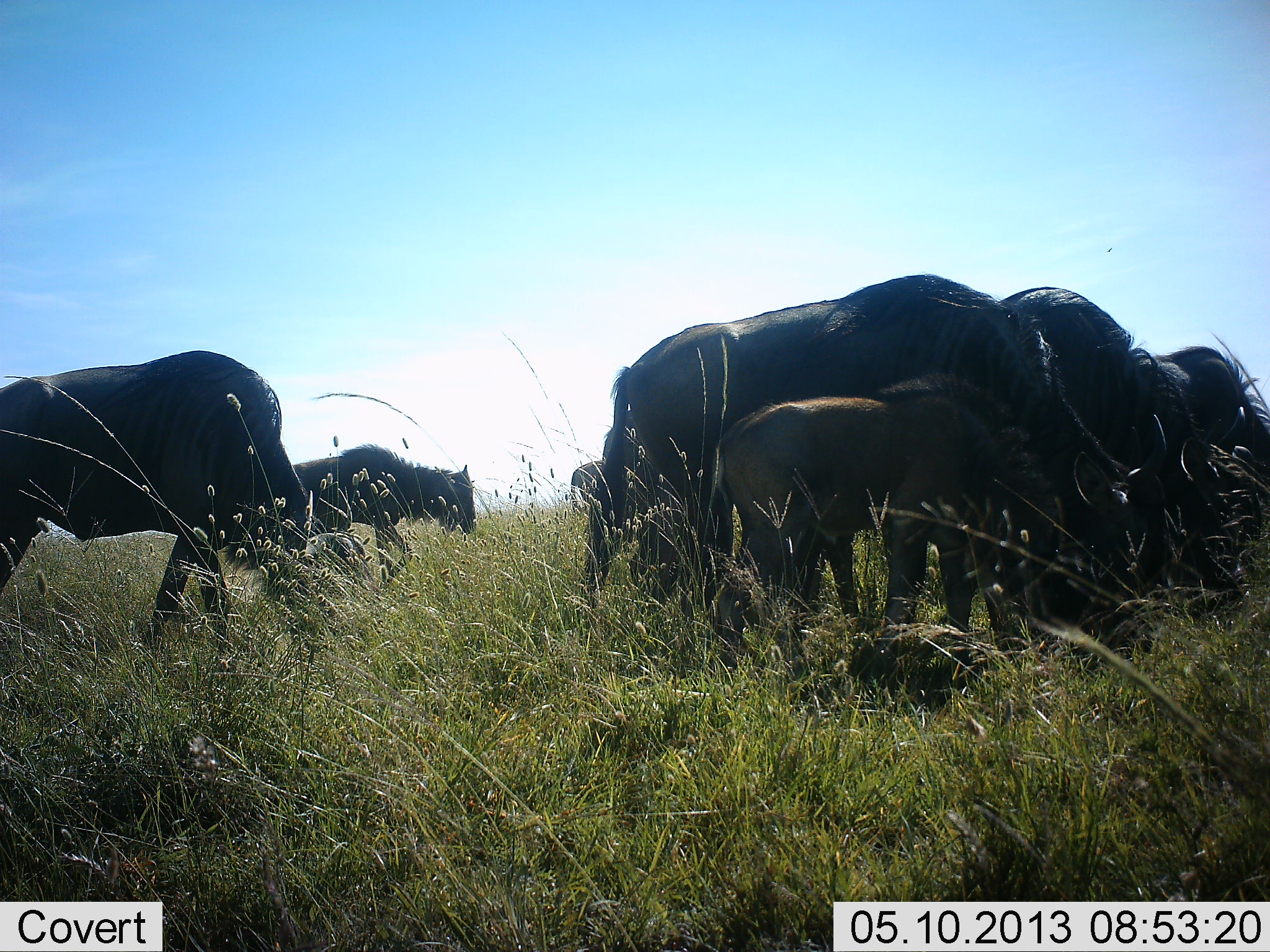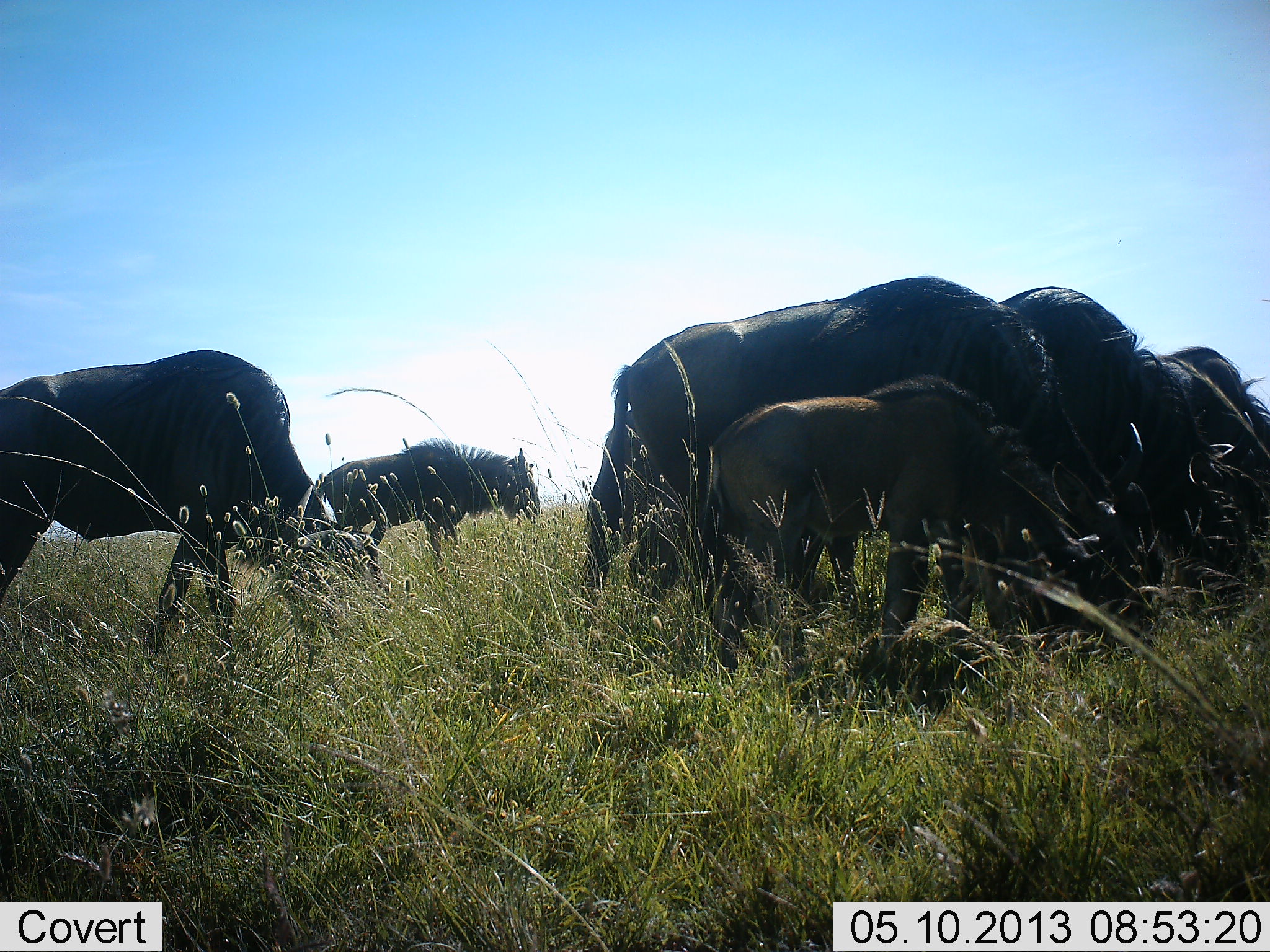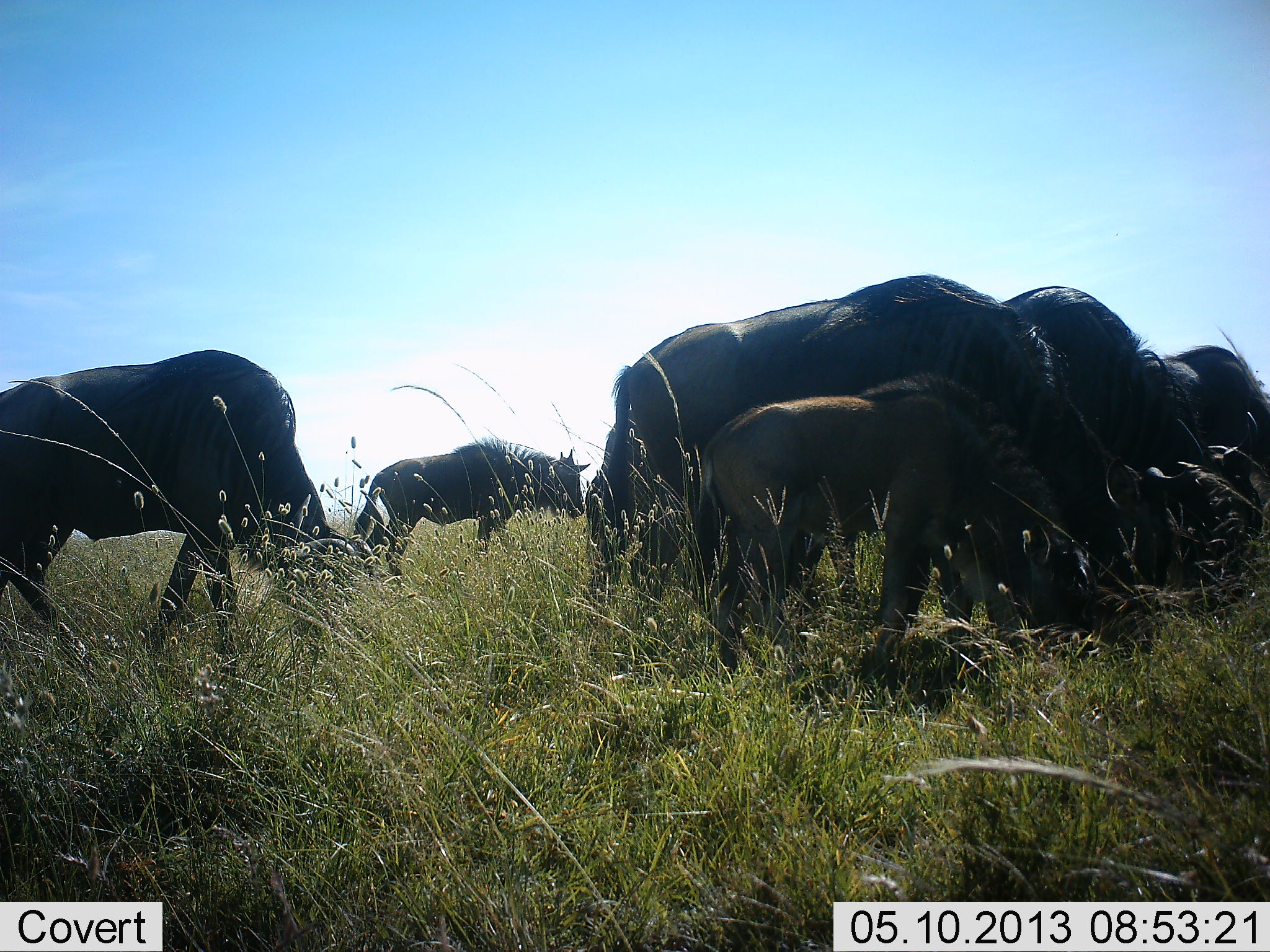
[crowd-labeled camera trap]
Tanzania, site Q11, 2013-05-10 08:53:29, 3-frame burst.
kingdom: Animalia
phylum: Chordata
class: Mammalia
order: Artiodactyla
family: Bovidae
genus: Connochaetes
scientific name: Connochaetes taurinus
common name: blue wildebeest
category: wildebeest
Wildebeest (blue wildebeest) (Connochaetes taurinus), count 7. Behavior (volunteer vote fractions): standing 22%, resting 4%, moving 41%, interacting 0%. Young present (vote fraction): 74%. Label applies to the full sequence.